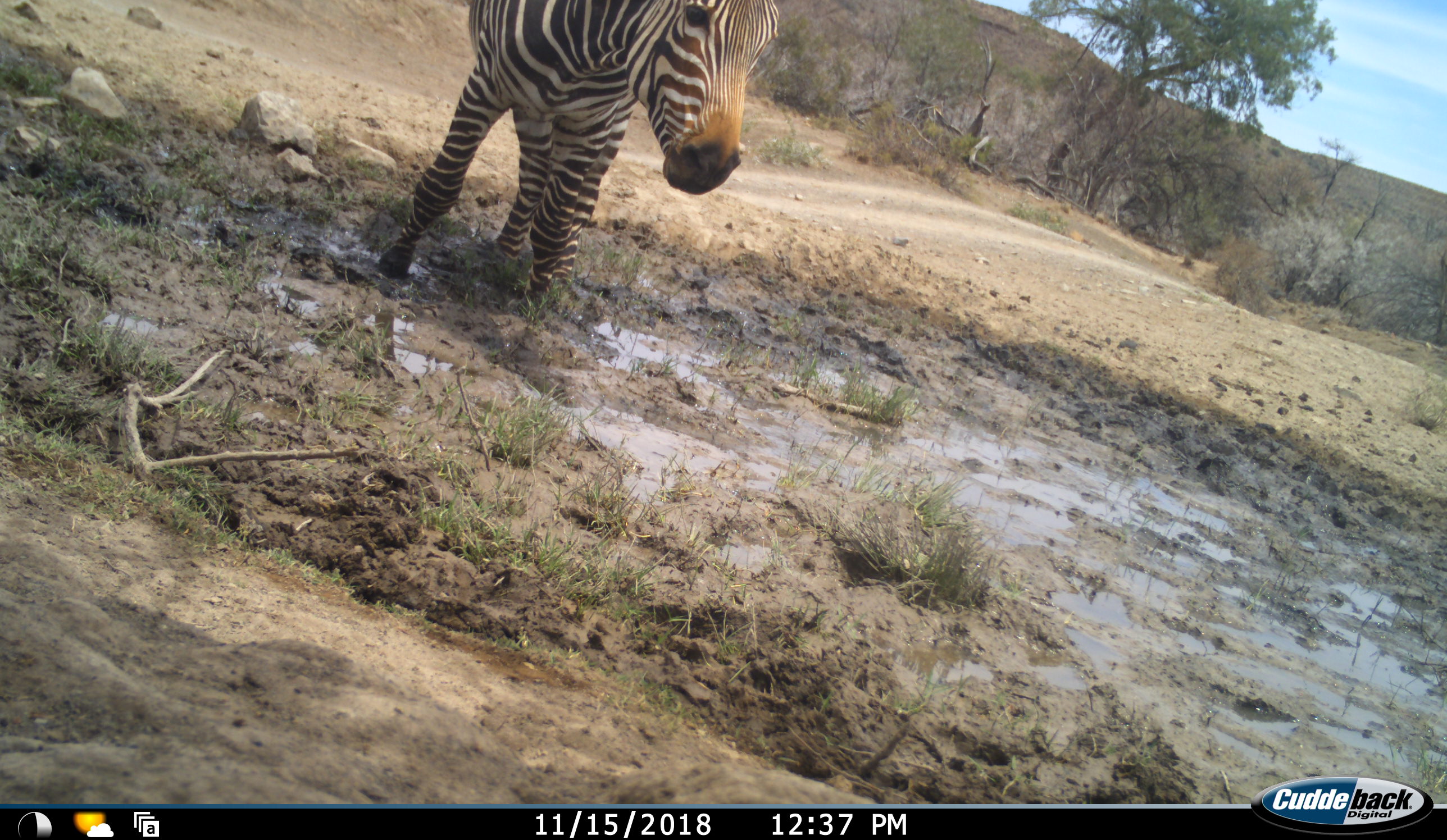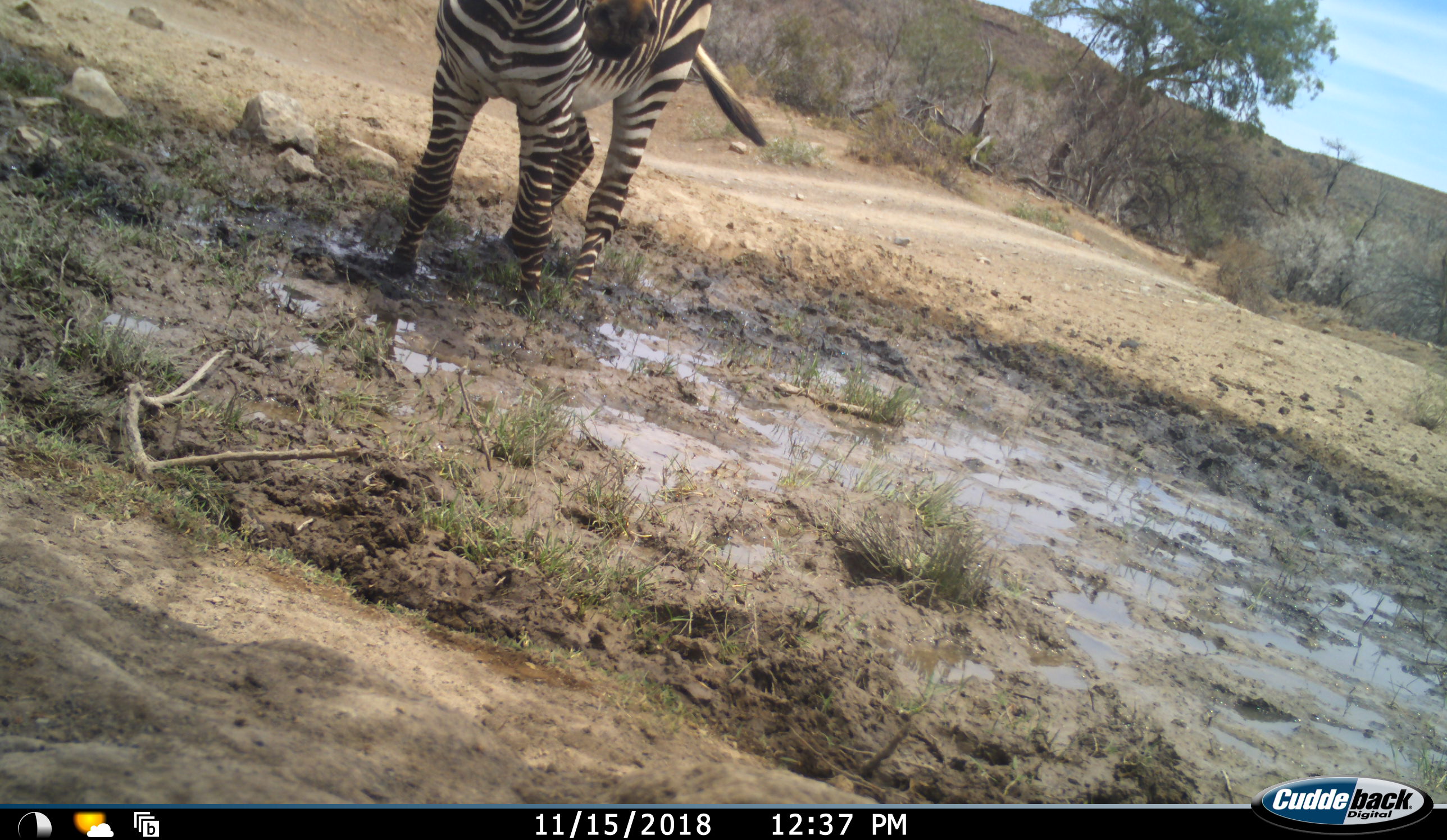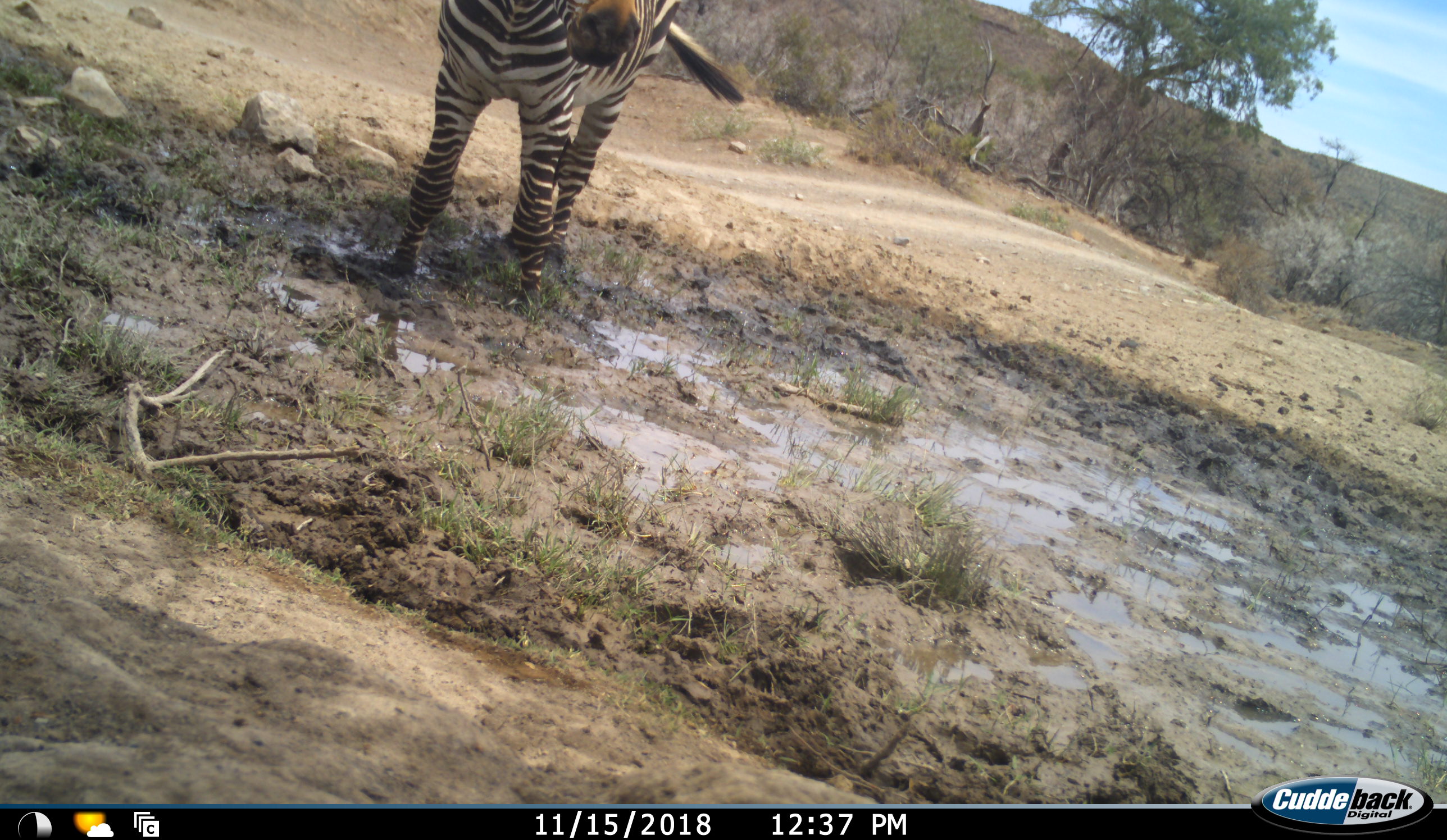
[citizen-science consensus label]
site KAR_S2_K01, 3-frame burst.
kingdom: Animalia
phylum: Chordata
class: Mammalia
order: Perissodactyla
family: Equidae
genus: Equus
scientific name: Equus zebra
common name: mountain zebra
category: zebramountain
Zebramountain (mountain zebra) (Equus zebra), count 1. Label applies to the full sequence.